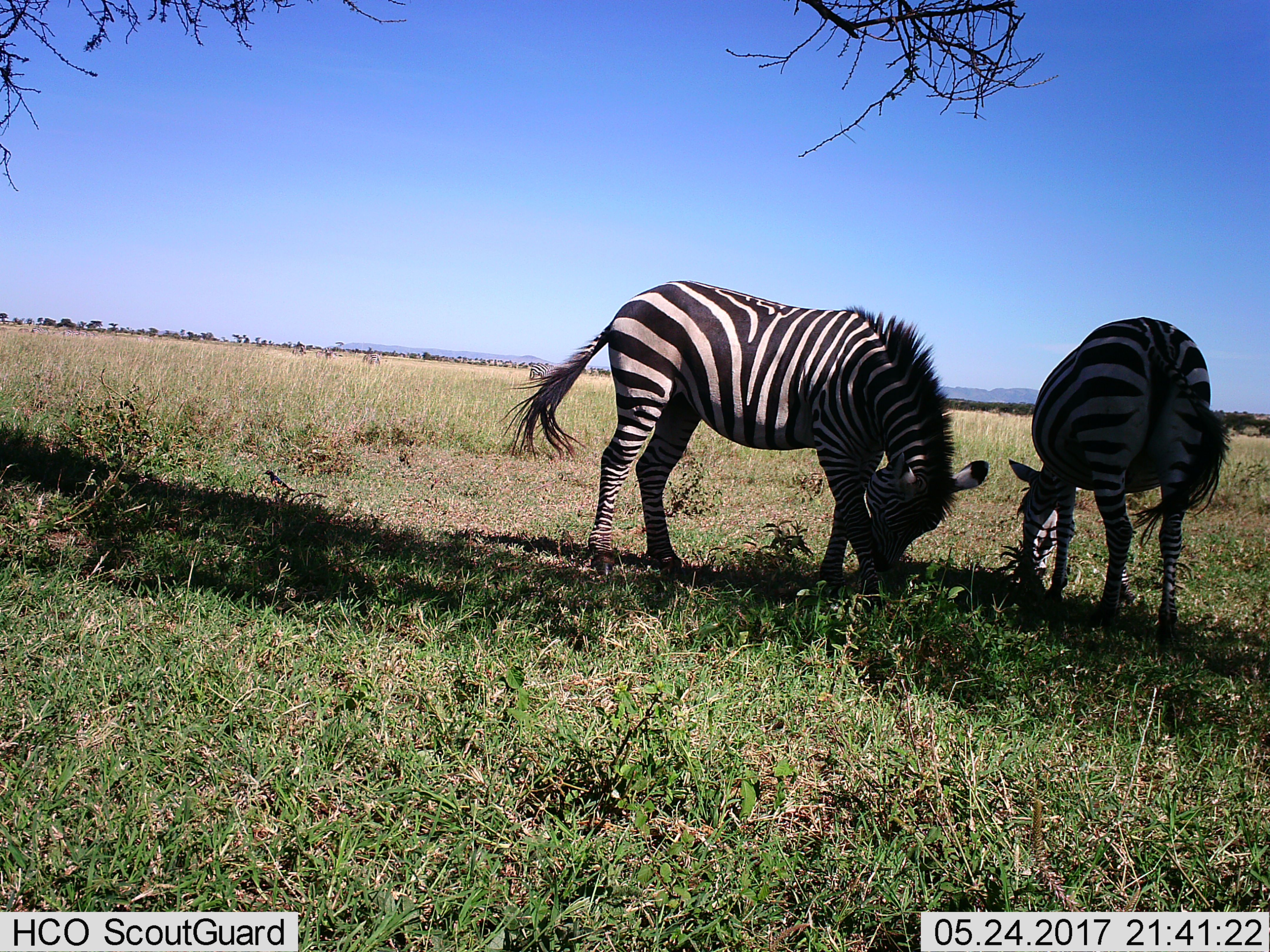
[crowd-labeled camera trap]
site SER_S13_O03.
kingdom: Animalia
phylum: Chordata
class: Mammalia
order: Perissodactyla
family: Equidae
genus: Equus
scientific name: Equus quagga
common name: plains zebra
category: zebraplains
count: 2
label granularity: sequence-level